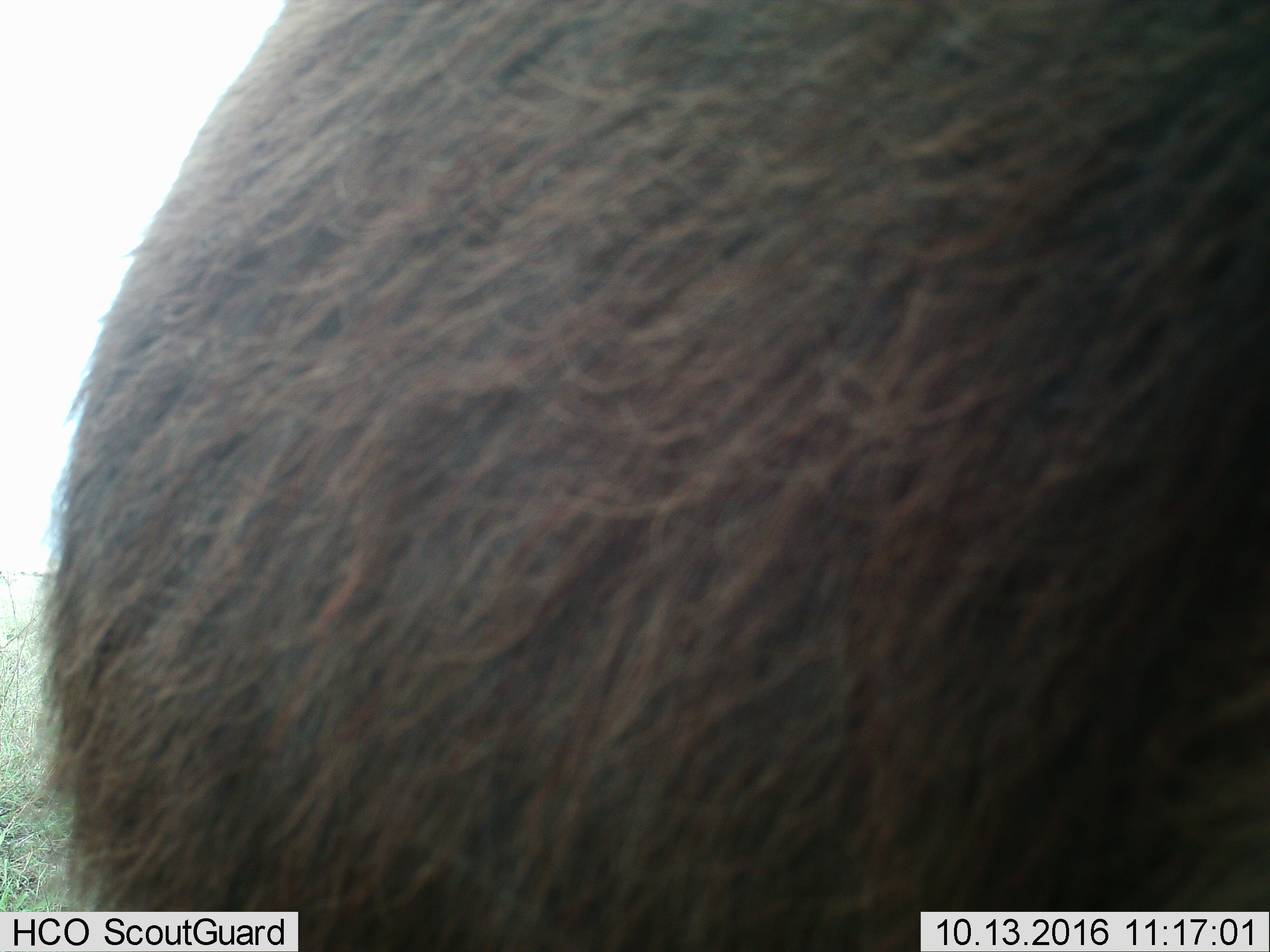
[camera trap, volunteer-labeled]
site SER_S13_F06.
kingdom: Animalia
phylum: Chordata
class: Mammalia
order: Artiodactyla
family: Bovidae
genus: Syncerus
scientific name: Syncerus caffer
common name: african buffalo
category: buffalo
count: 1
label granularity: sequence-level